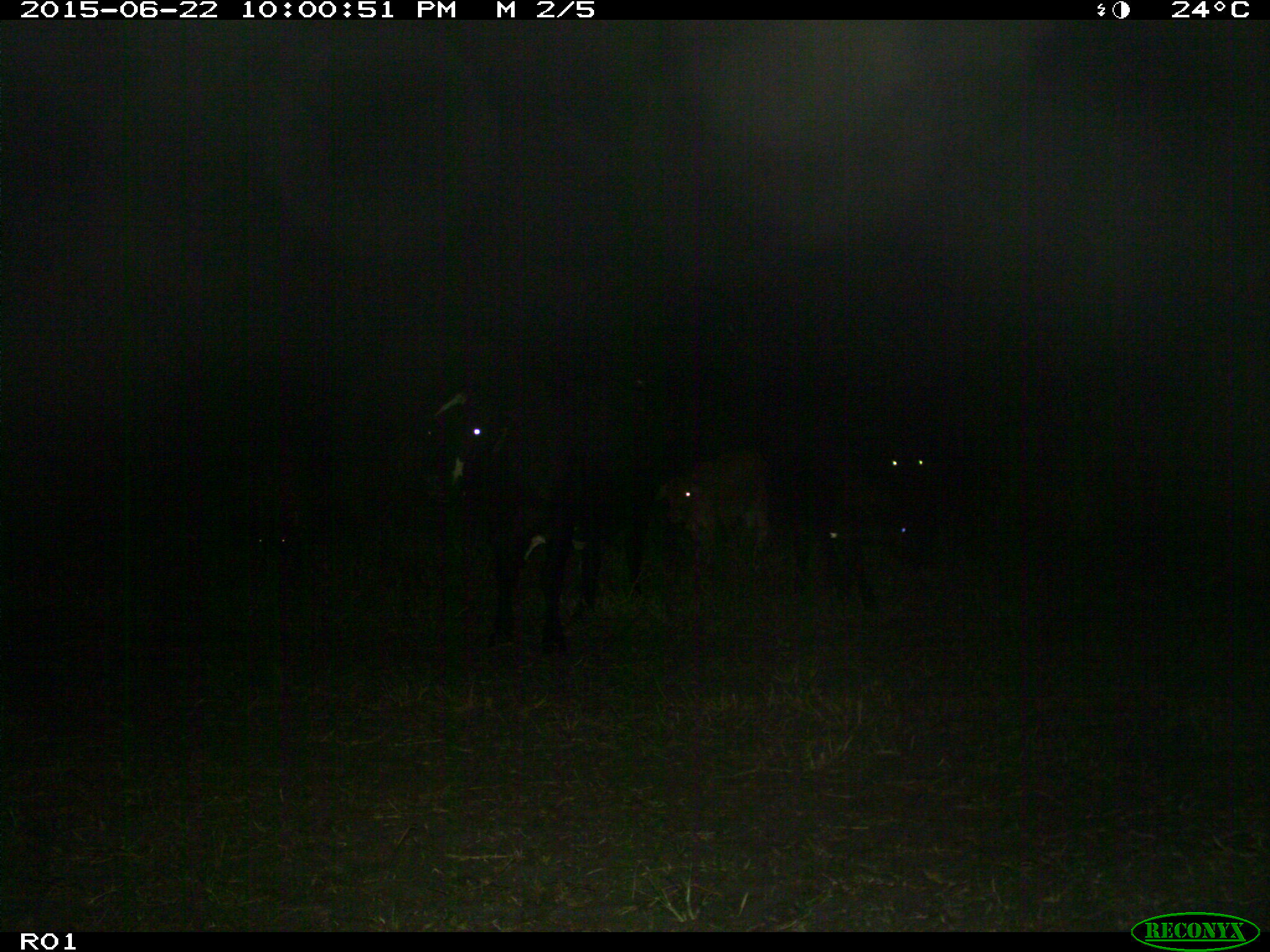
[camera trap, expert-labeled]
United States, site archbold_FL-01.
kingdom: Animalia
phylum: Chordata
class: Mammalia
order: Artiodactyla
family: Bovidae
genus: Bos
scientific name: Bos taurus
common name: domestic cow